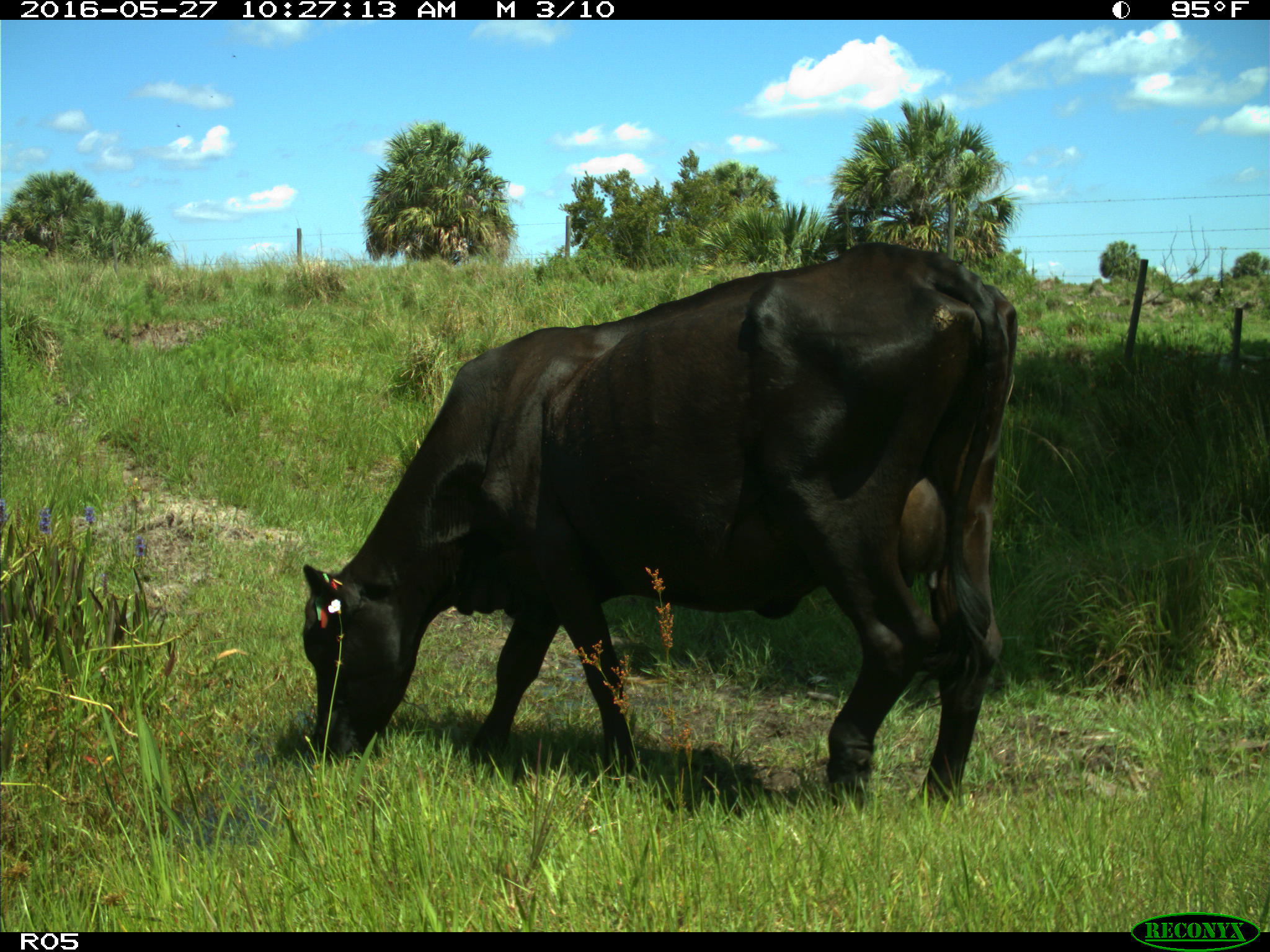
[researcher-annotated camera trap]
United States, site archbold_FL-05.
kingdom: Animalia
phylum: Chordata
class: Mammalia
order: Artiodactyla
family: Bovidae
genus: Bos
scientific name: Bos taurus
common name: domestic cow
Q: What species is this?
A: Bos taurus (domestic cow).